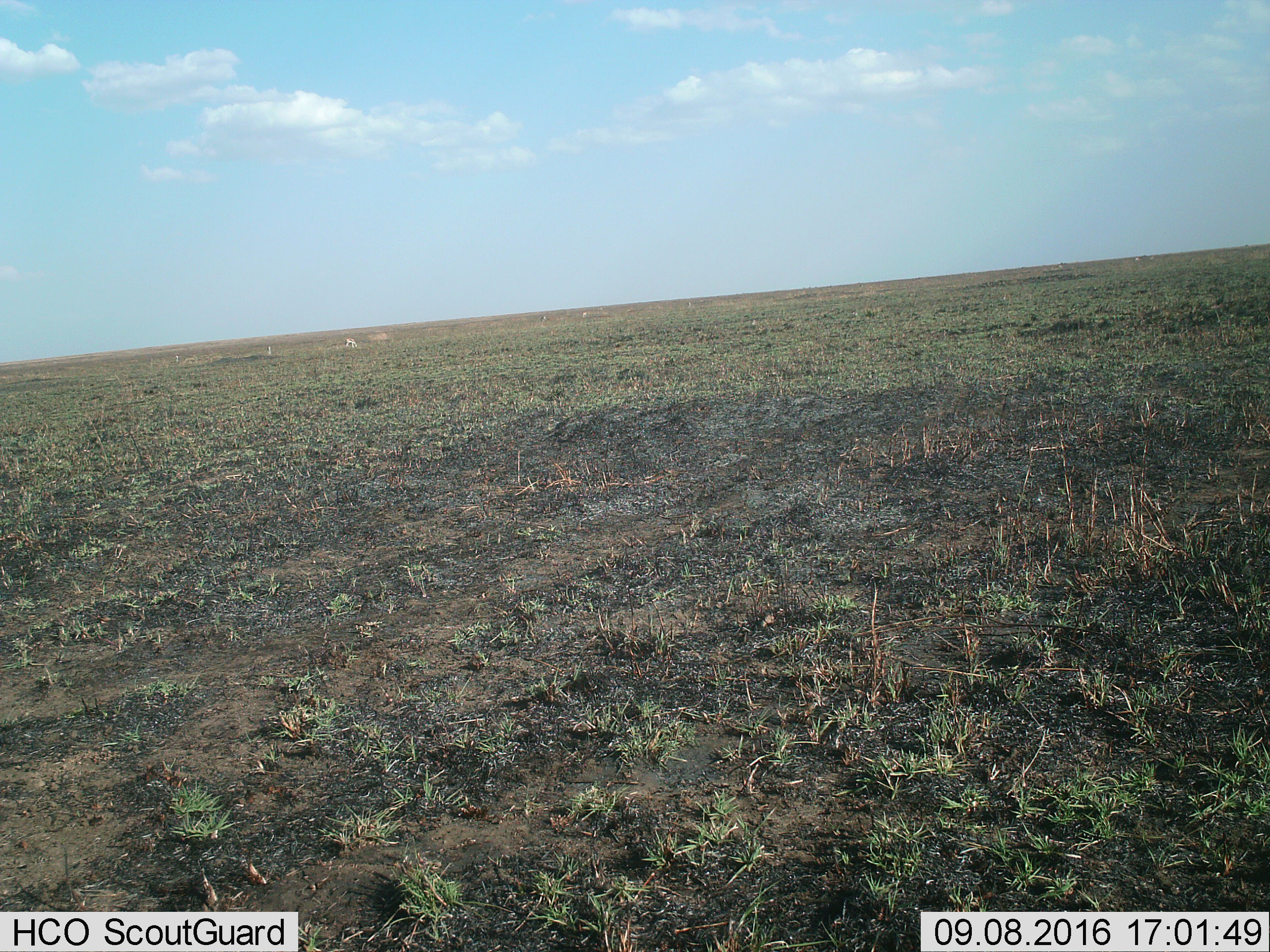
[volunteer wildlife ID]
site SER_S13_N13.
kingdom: Animalia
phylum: Chordata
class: Mammalia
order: Artiodactyla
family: Bovidae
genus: Eudorcas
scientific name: Eudorcas thomsonii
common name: thomson's gazelle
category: gazellethomsons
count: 4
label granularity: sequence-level